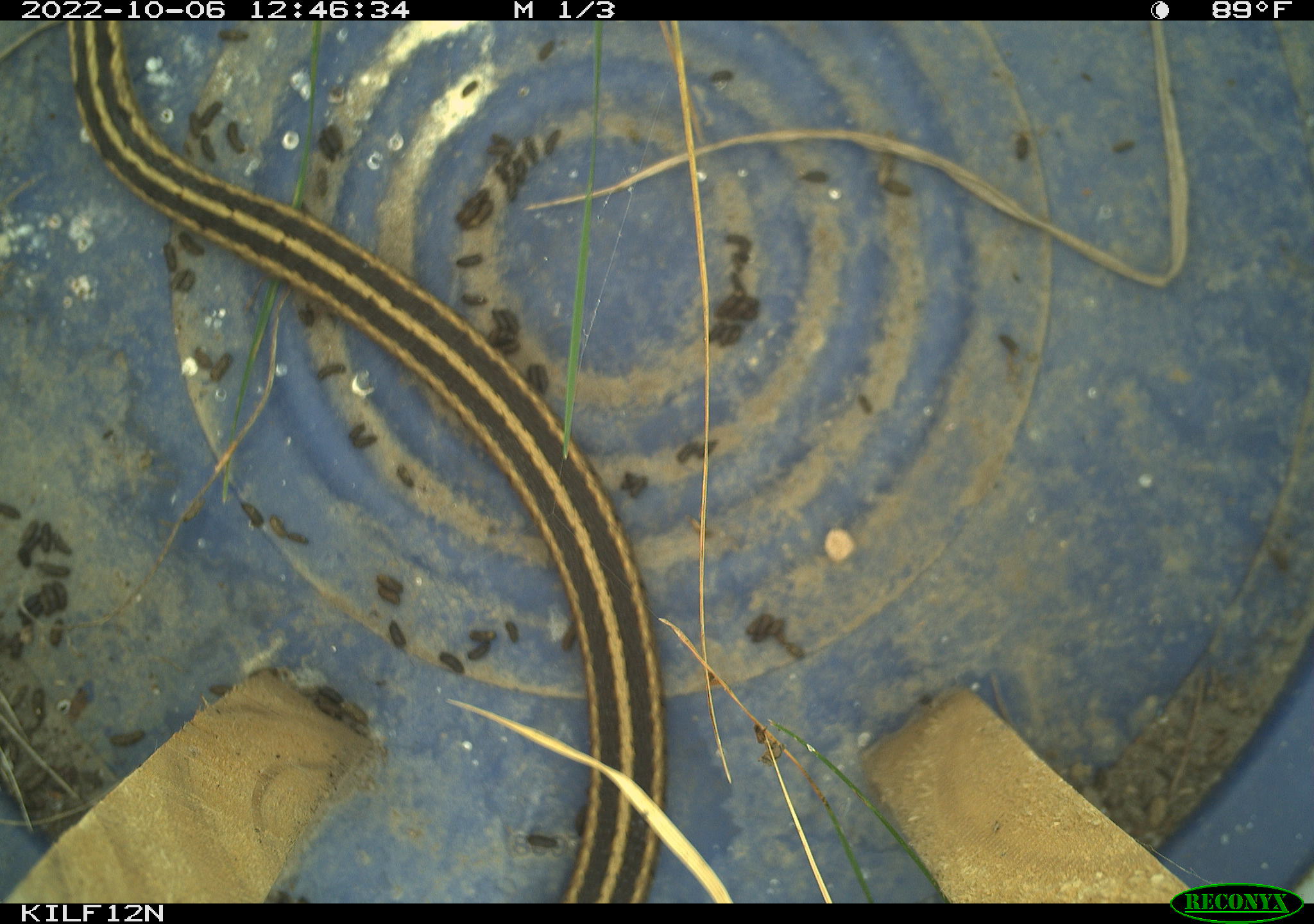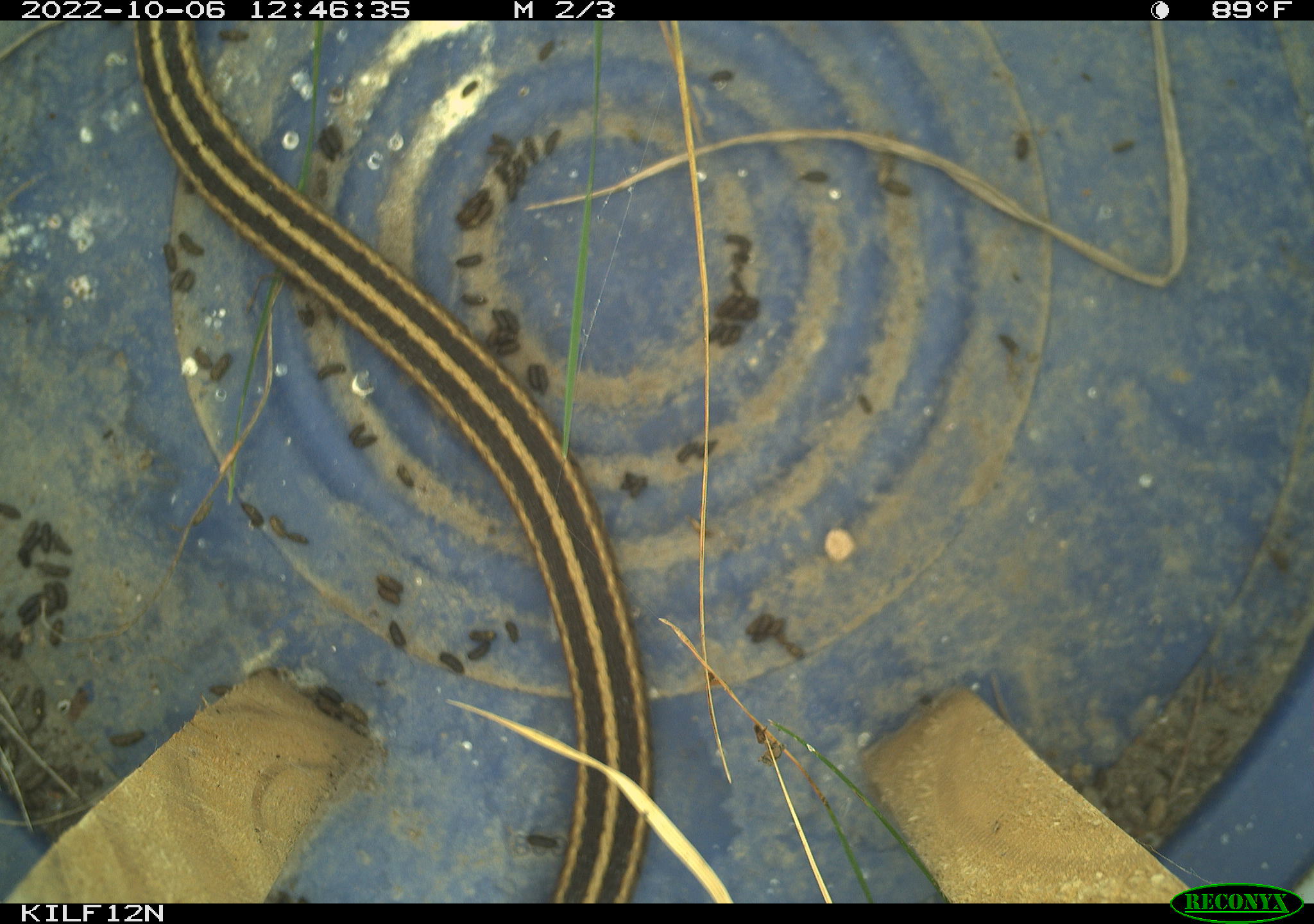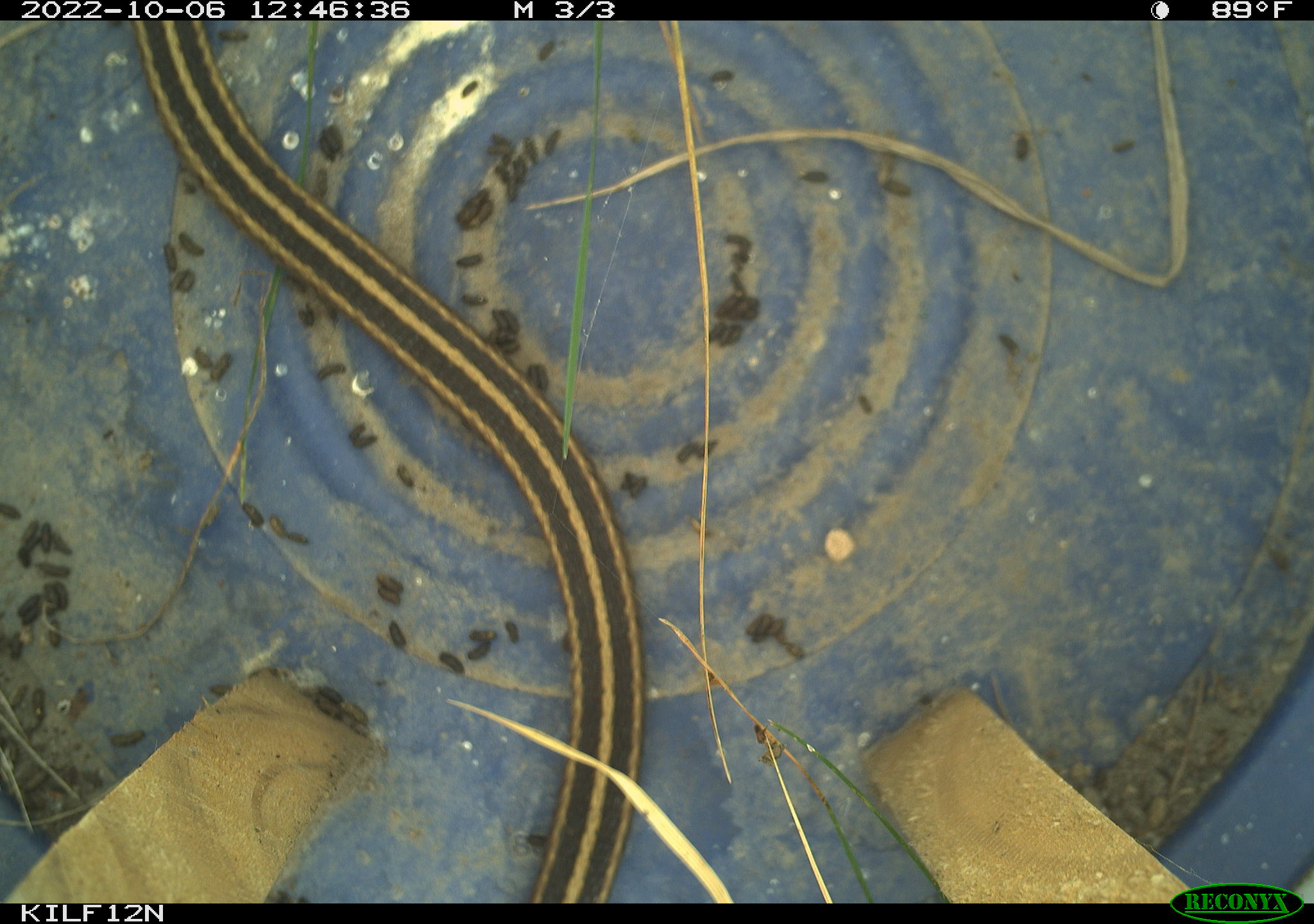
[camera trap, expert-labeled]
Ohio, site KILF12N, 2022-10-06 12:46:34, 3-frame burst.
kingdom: Animalia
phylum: Chordata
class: Reptilia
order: Squamata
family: Colubridae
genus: Thamnophis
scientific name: Thamnophis sirtalis sirtalis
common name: eastern gartersnake